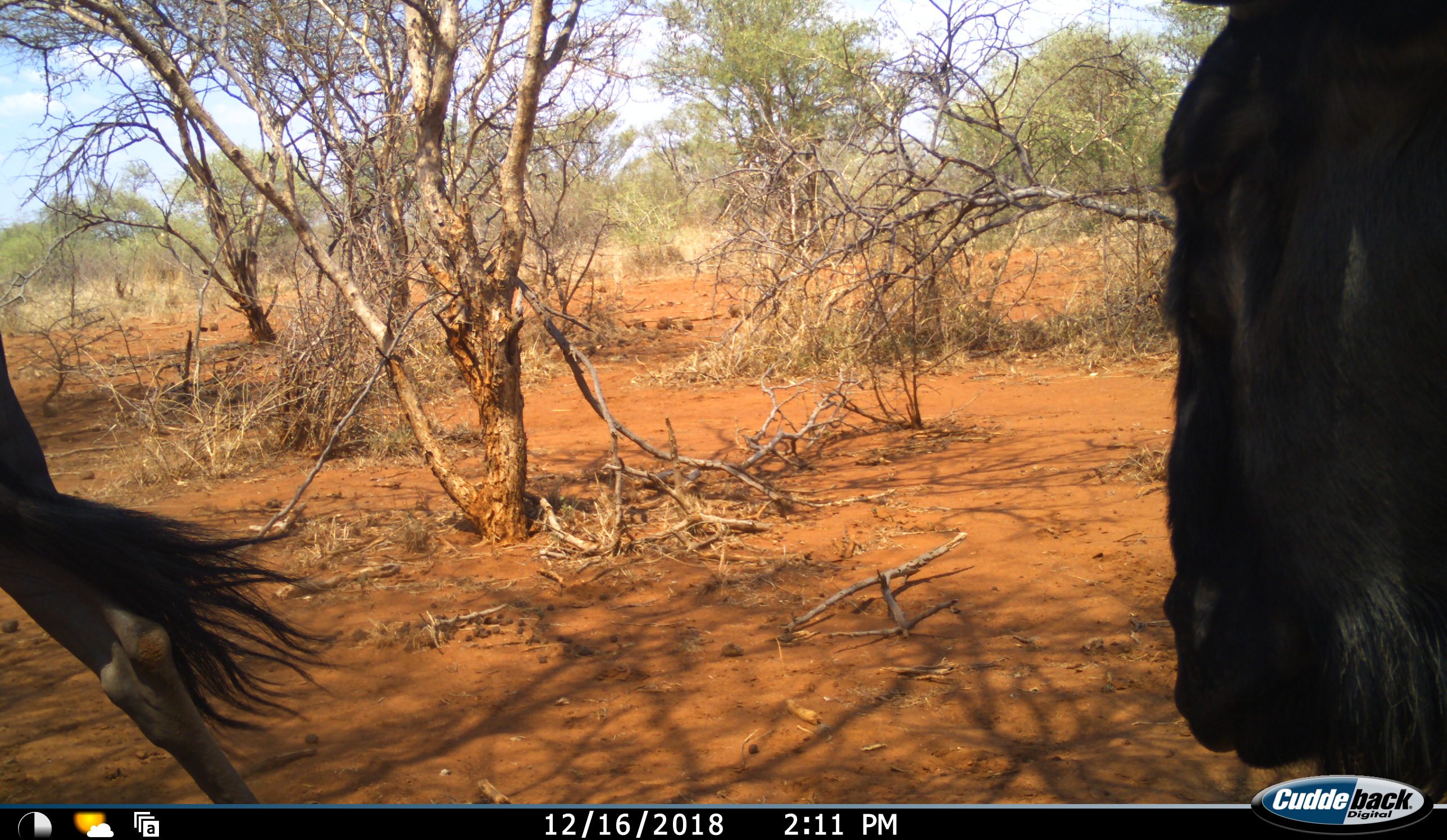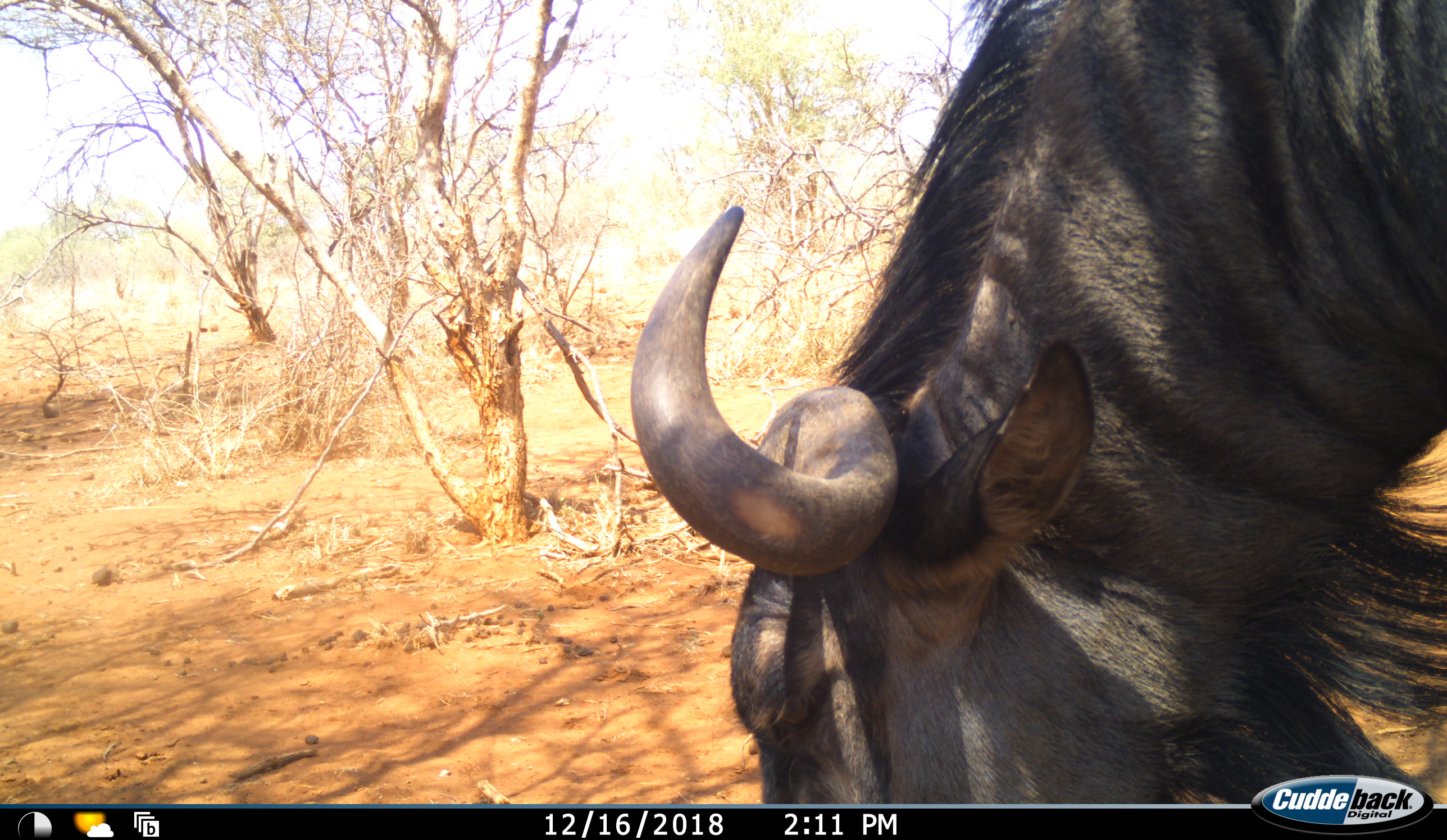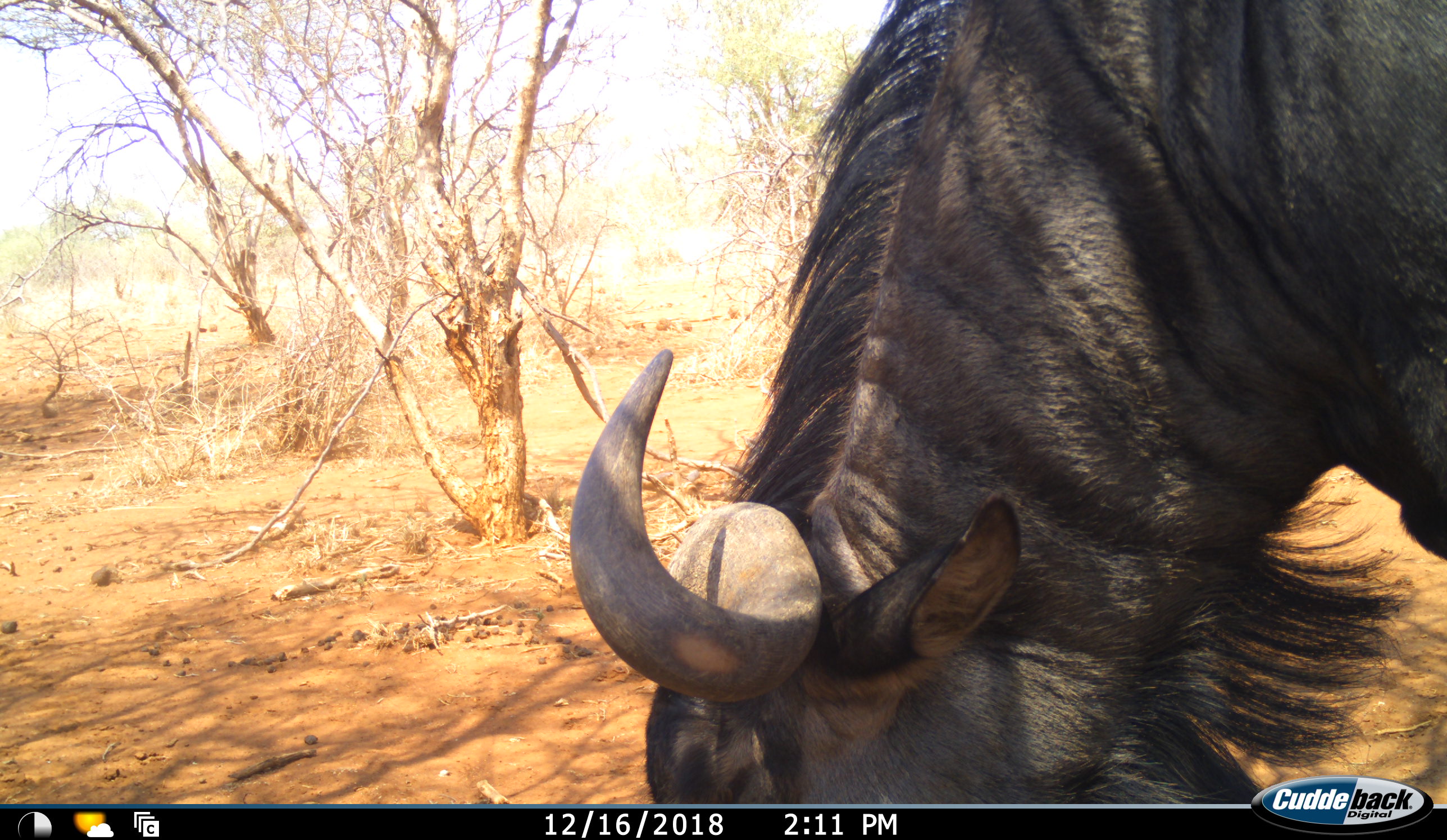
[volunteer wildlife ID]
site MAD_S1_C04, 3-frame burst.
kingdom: Animalia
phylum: Chordata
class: Mammalia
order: Artiodactyla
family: Bovidae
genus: Connochaetes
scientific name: Connochaetes taurinus taurinus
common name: blue wildebeest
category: wildebeestblue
Wildebeestblue (blue wildebeest) (Connochaetes taurinus taurinus), count 2. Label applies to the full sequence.